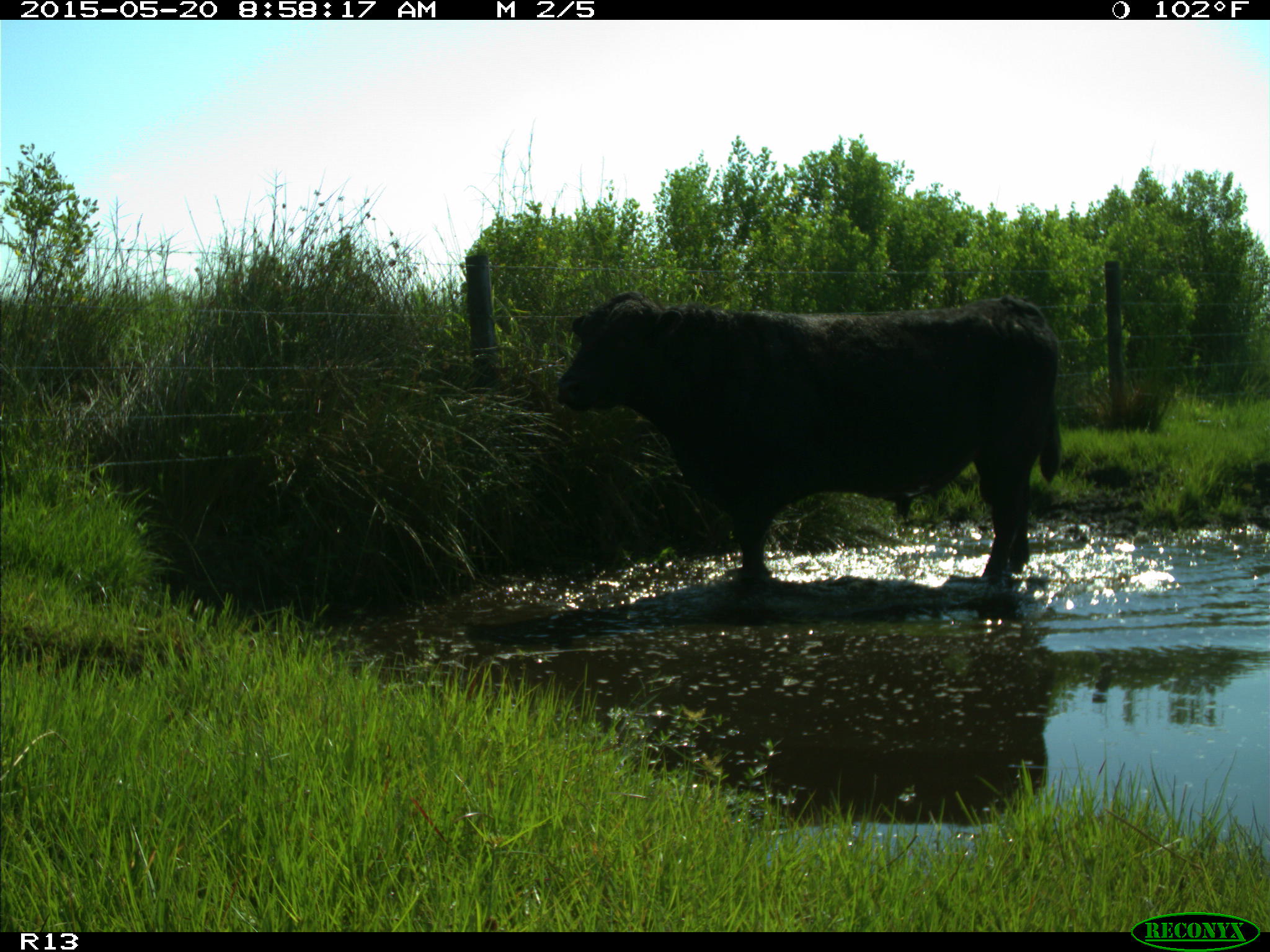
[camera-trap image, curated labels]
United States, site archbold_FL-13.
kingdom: Animalia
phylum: Chordata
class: Mammalia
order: Artiodactyla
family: Bovidae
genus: Bos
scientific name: Bos taurus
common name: domestic cow